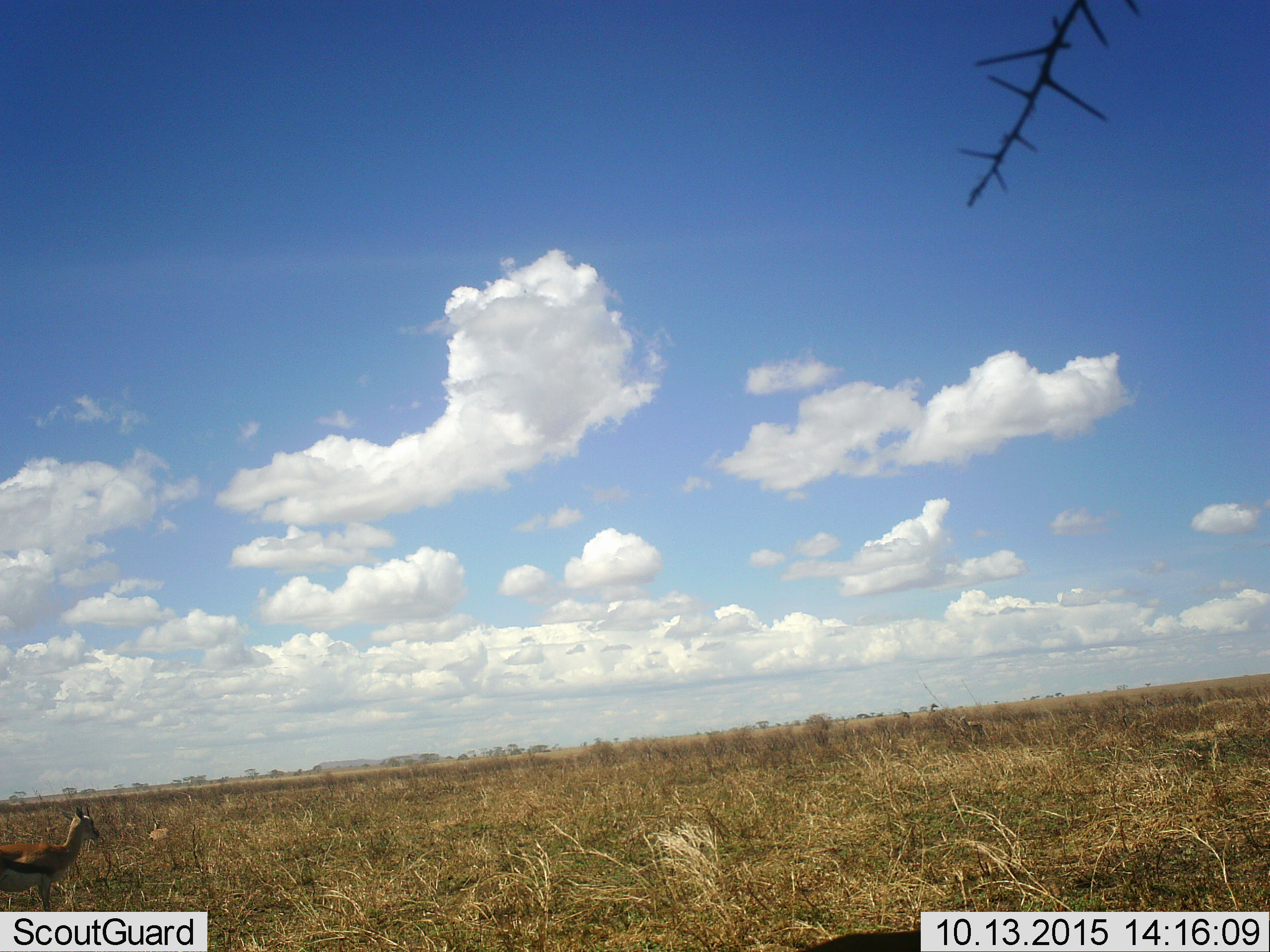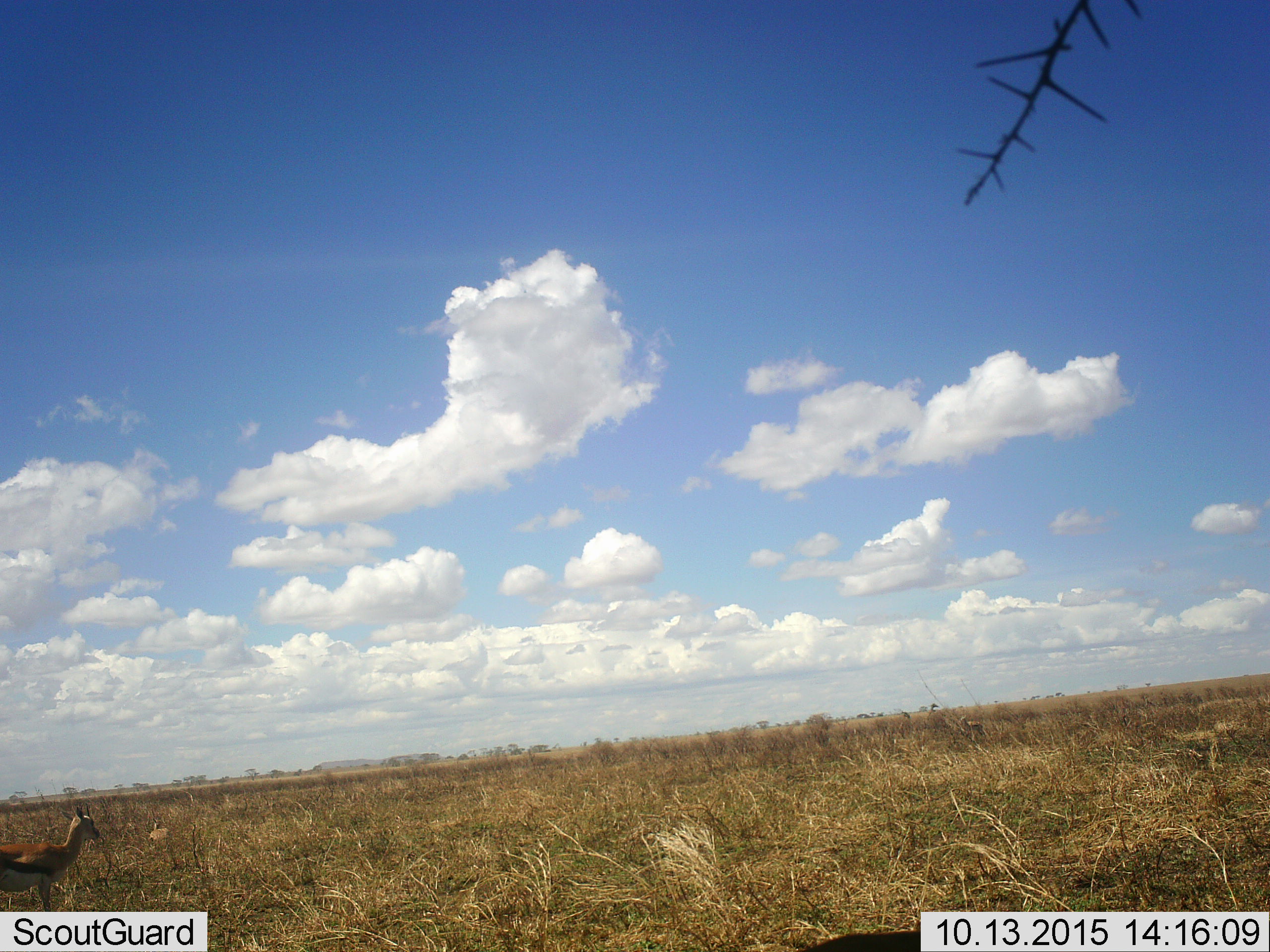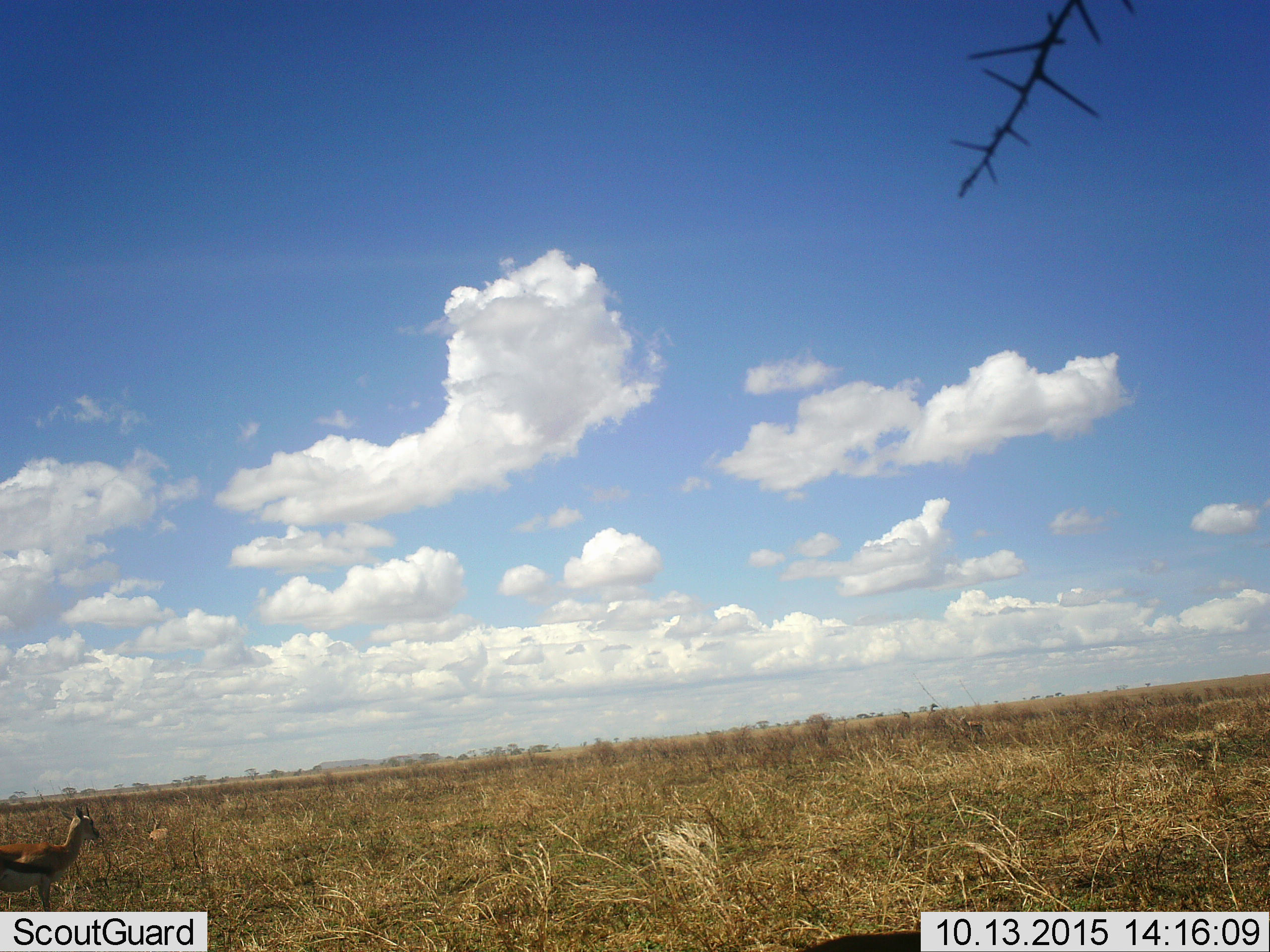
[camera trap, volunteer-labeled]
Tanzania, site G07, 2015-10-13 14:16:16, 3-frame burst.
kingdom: Animalia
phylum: Chordata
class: Mammalia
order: Artiodactyla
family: Bovidae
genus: Eudorcas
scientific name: Eudorcas thomsonii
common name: thomson's gazelle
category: gazellethomsons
Gazellethomsons (thomson's gazelle) (Eudorcas thomsonii), count 1. Behavior (volunteer vote fractions): standing 100%, resting 20%, moving 0%, interacting 0%. Young present (vote fraction): 0%. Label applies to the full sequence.